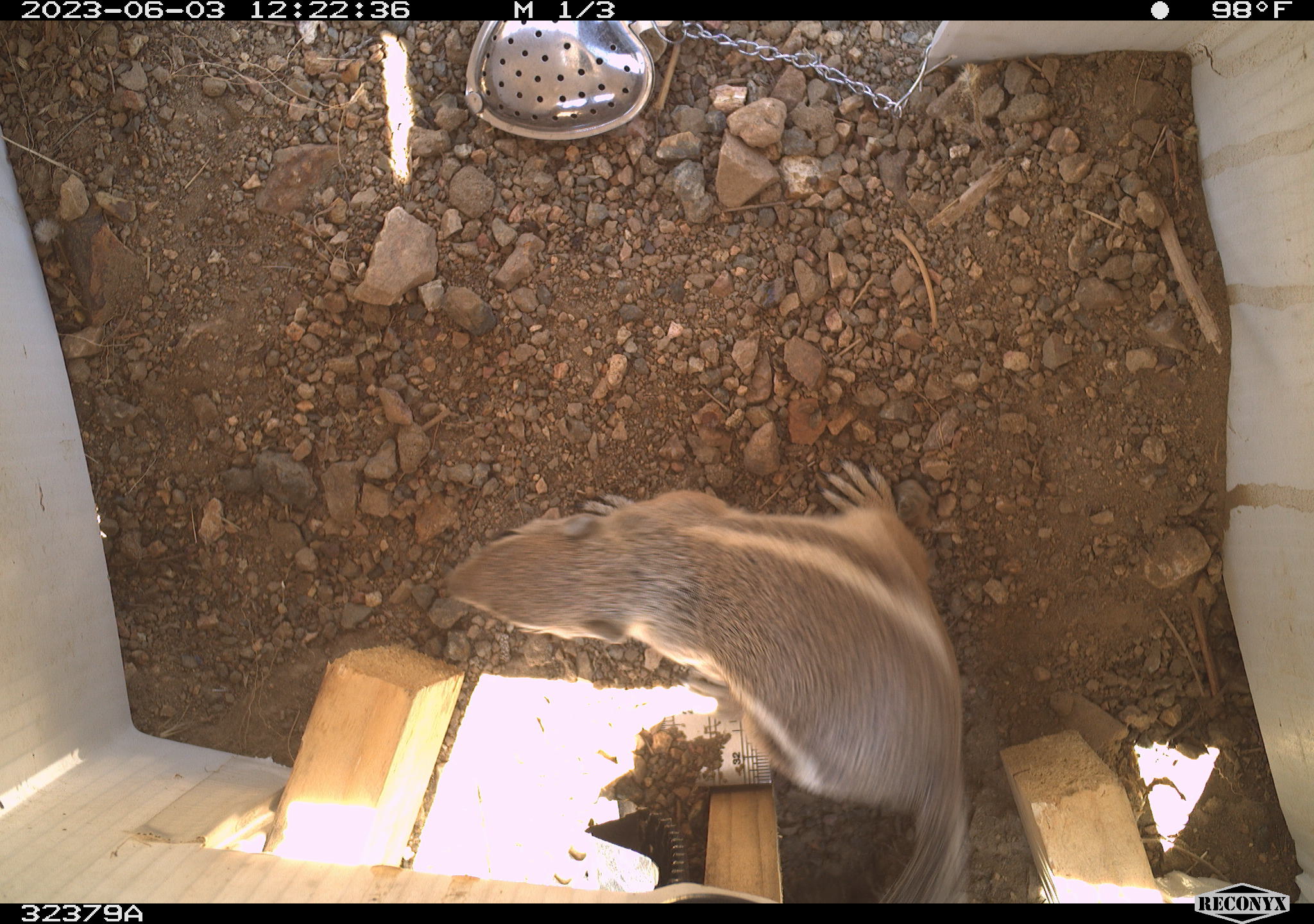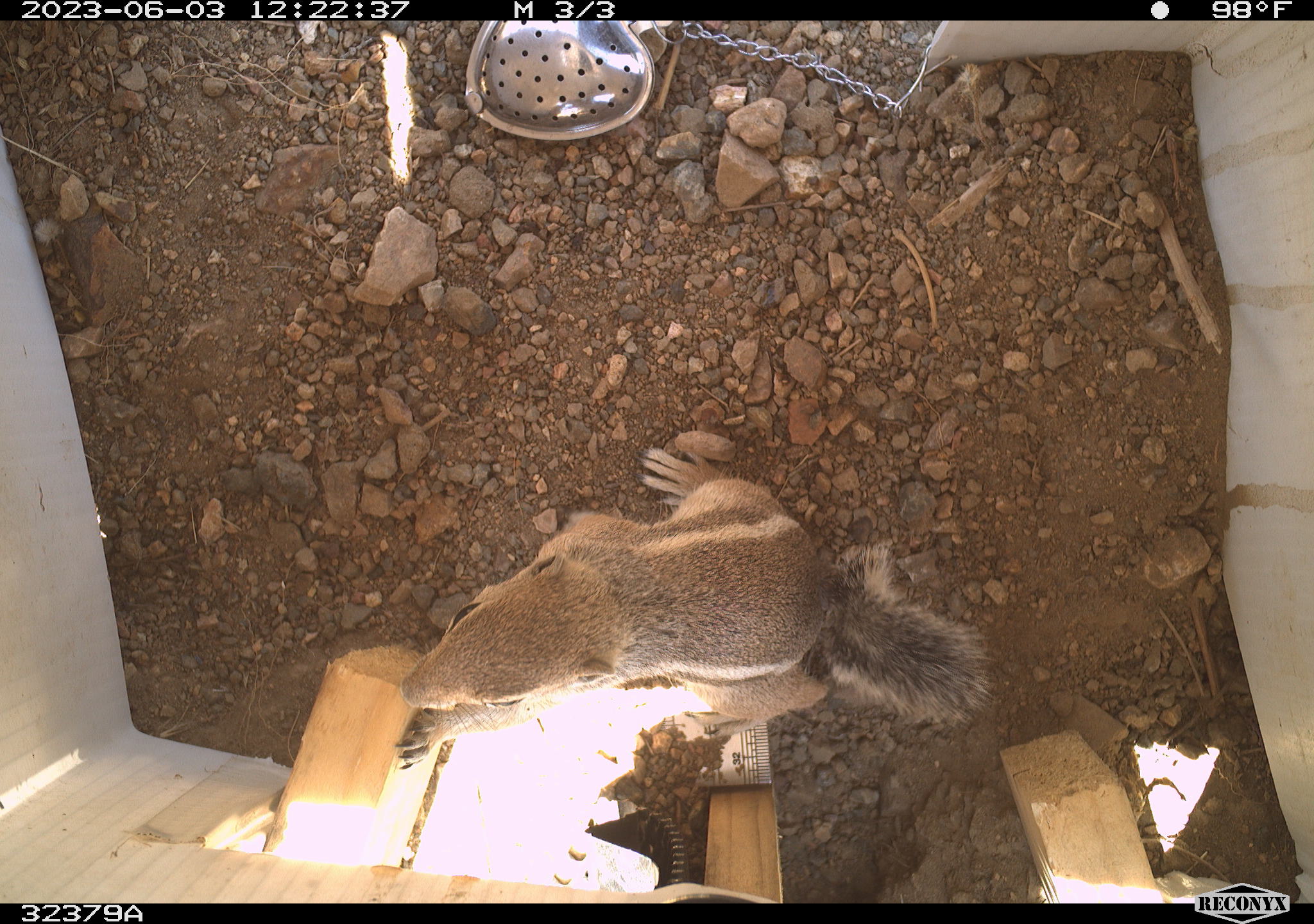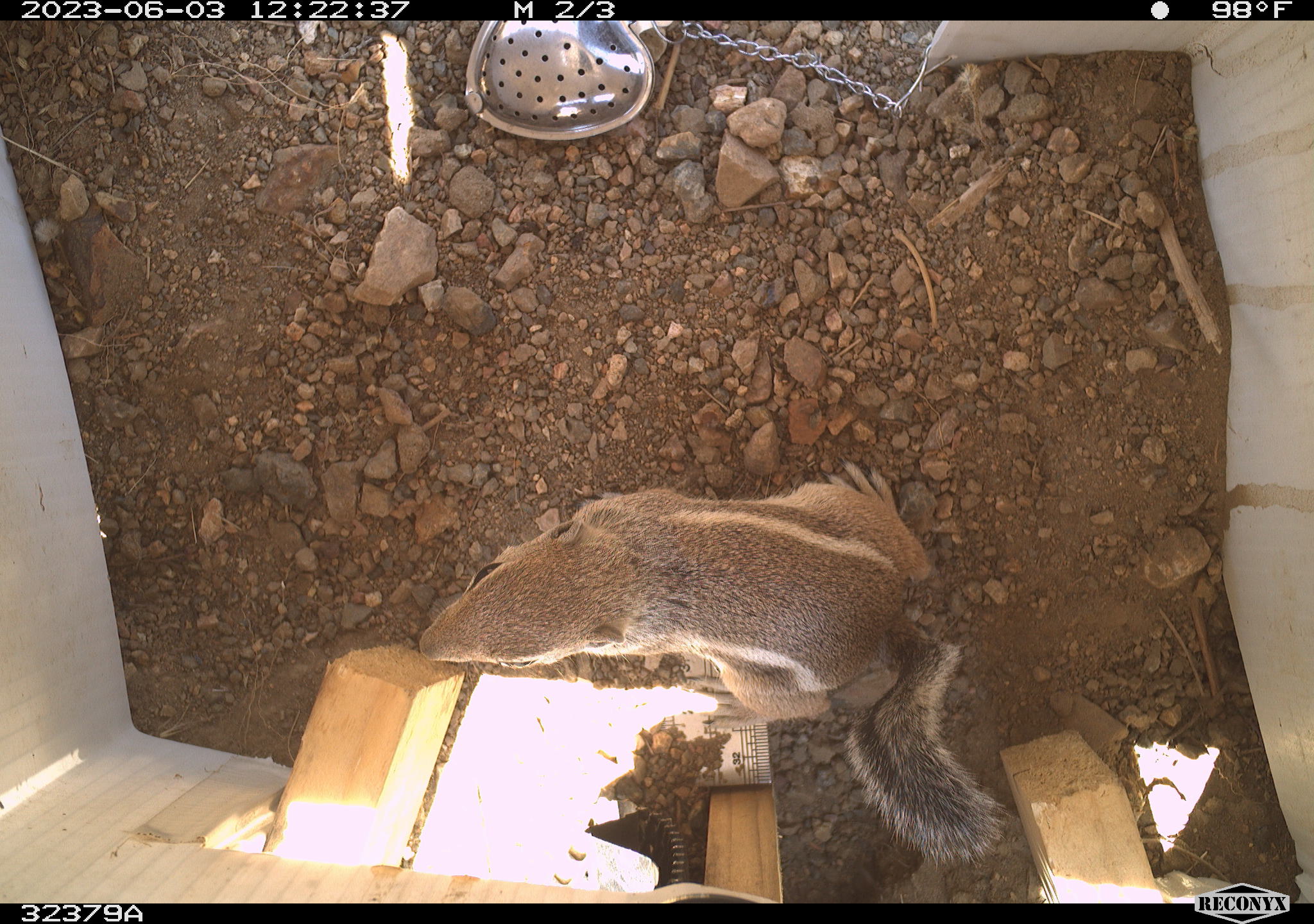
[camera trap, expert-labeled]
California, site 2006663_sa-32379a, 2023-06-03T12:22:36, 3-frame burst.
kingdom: Animalia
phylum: Chordata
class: Mammalia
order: Rodentia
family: Sciuridae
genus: Ammospermophilus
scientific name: Ammospermophilus leucurus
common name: white-tailed antelope squirrel